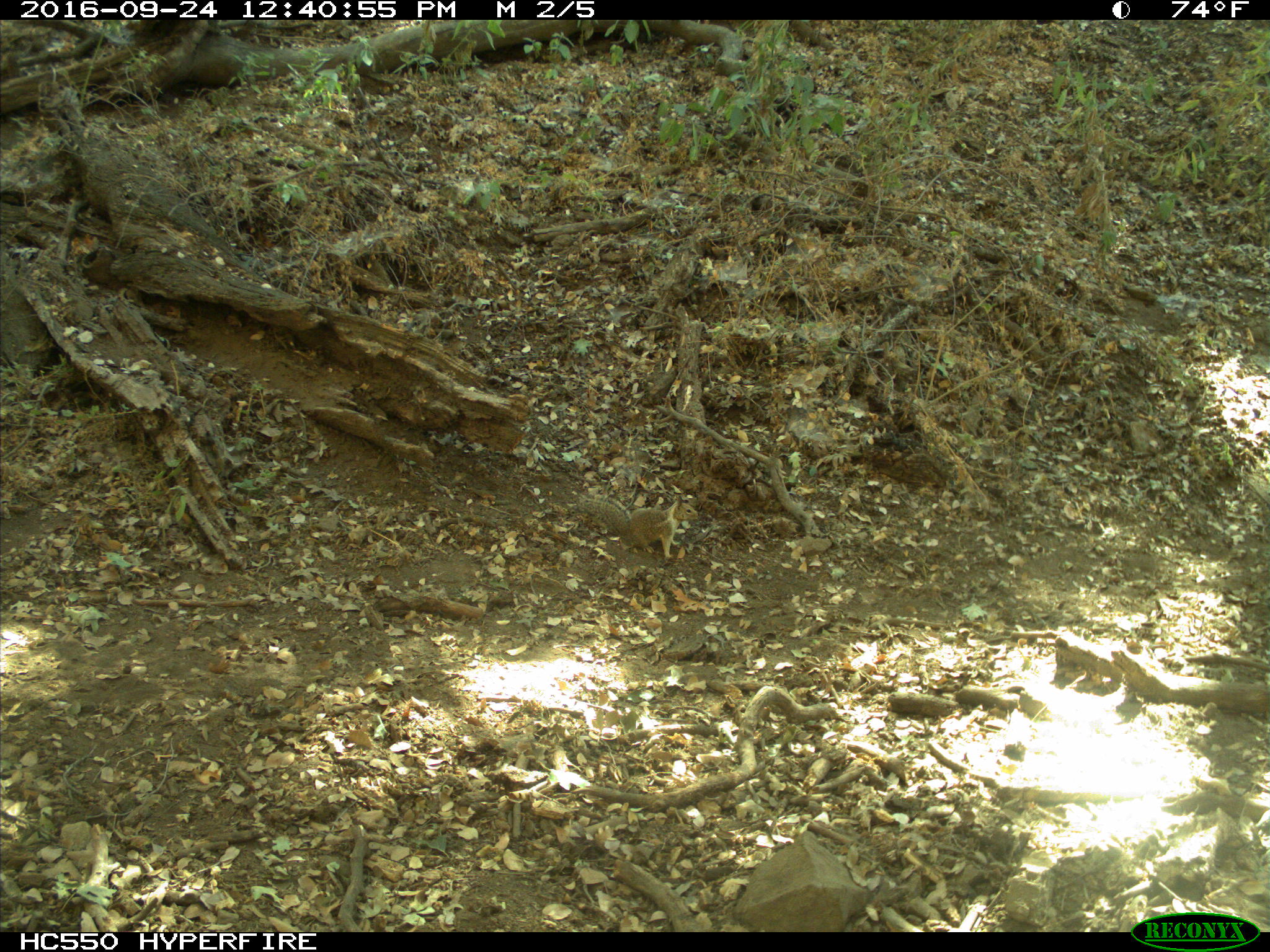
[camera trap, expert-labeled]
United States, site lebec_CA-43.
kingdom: Animalia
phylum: Chordata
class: Mammalia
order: Rodentia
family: Sciuridae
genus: Otospermophilus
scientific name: Otospermophilus beecheyi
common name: california ground squirrel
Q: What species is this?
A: Otospermophilus beecheyi (california ground squirrel).